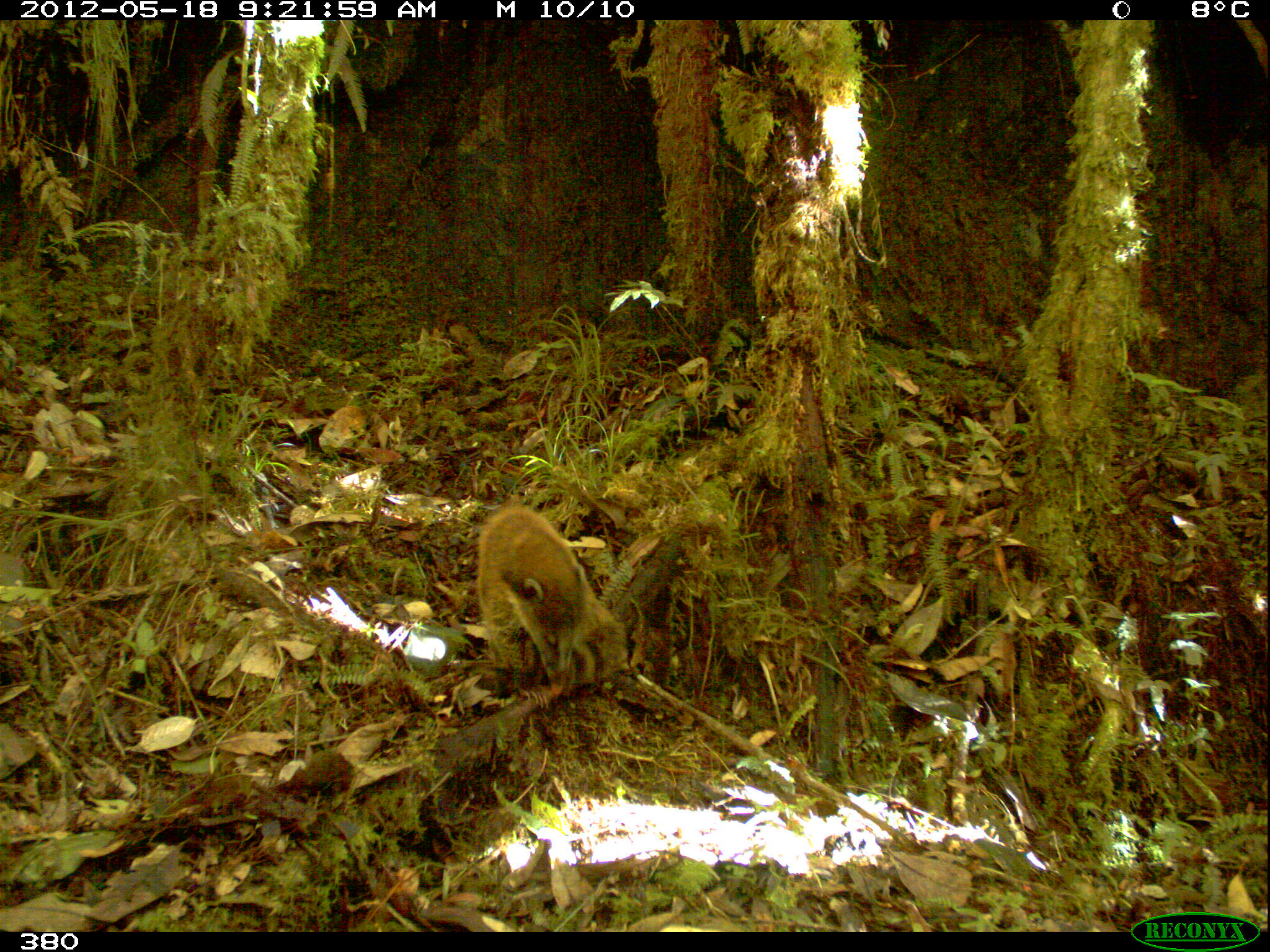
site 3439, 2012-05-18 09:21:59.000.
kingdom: Animalia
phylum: Chordata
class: Mammalia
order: Carnivora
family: Procyonidae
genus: Nasua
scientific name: Nasua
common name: coatis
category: unknown coati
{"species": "unknown coati (coatis) (Nasua)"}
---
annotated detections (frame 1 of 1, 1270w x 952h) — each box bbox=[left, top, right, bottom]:
unknown coati: bbox=[473, 503, 613, 712]